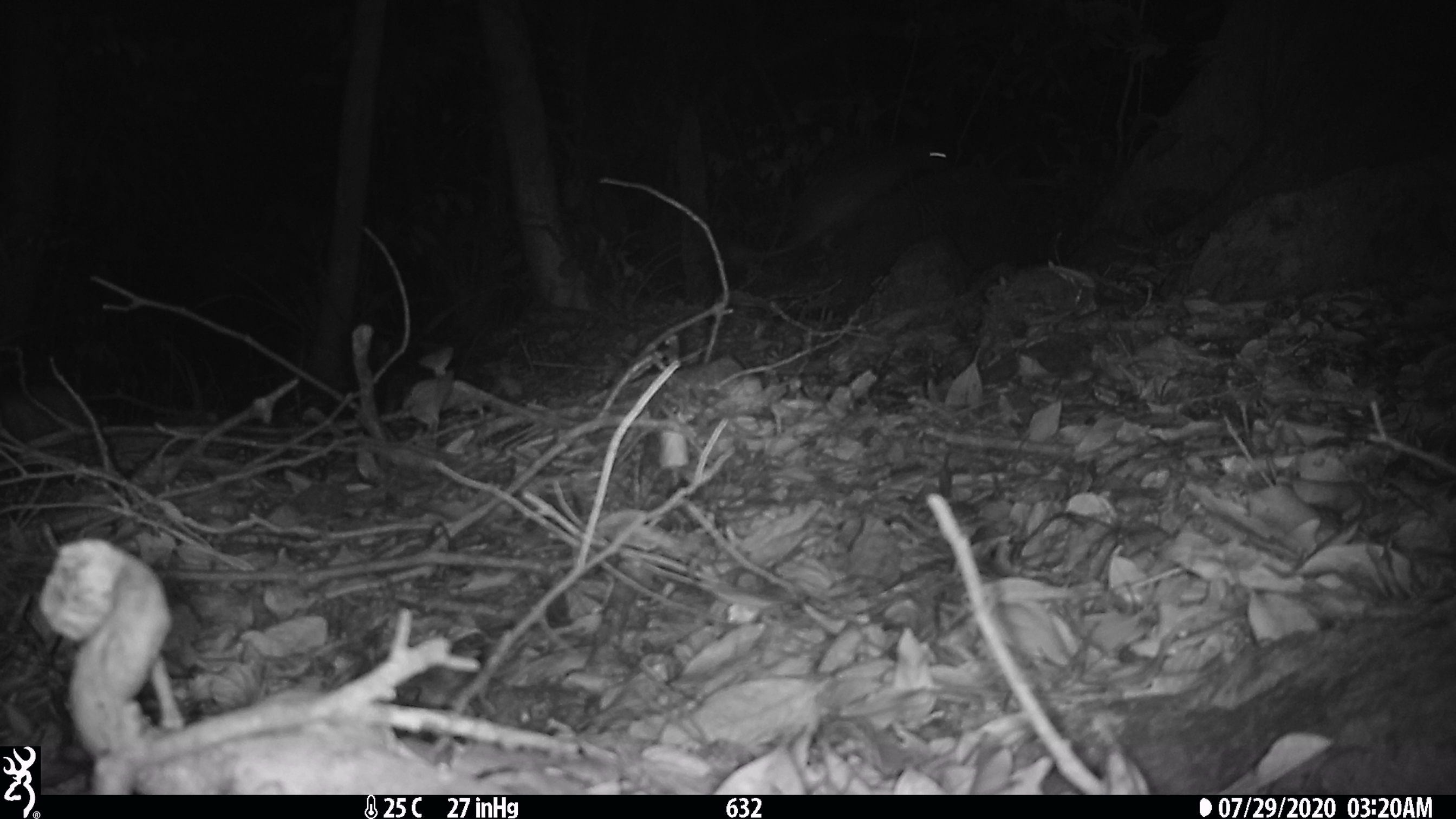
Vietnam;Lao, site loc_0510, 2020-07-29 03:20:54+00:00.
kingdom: Animalia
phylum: Chordata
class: Mammalia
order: Rodentia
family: Hystricidae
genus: Atherurus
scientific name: Atherurus macrourus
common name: asiatic brush-tailed porcupine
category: asiatic brush tailed porcupine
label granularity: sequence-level